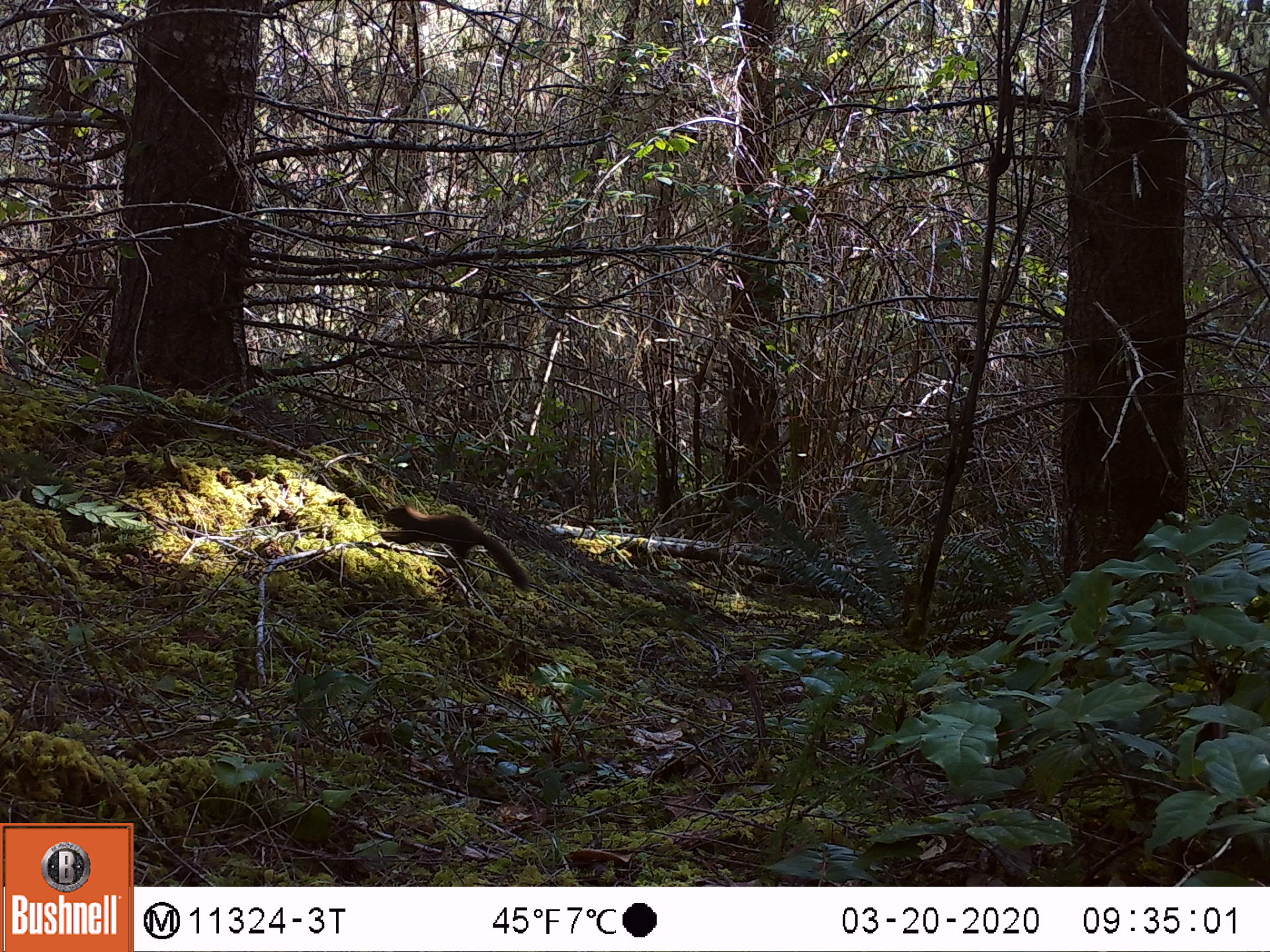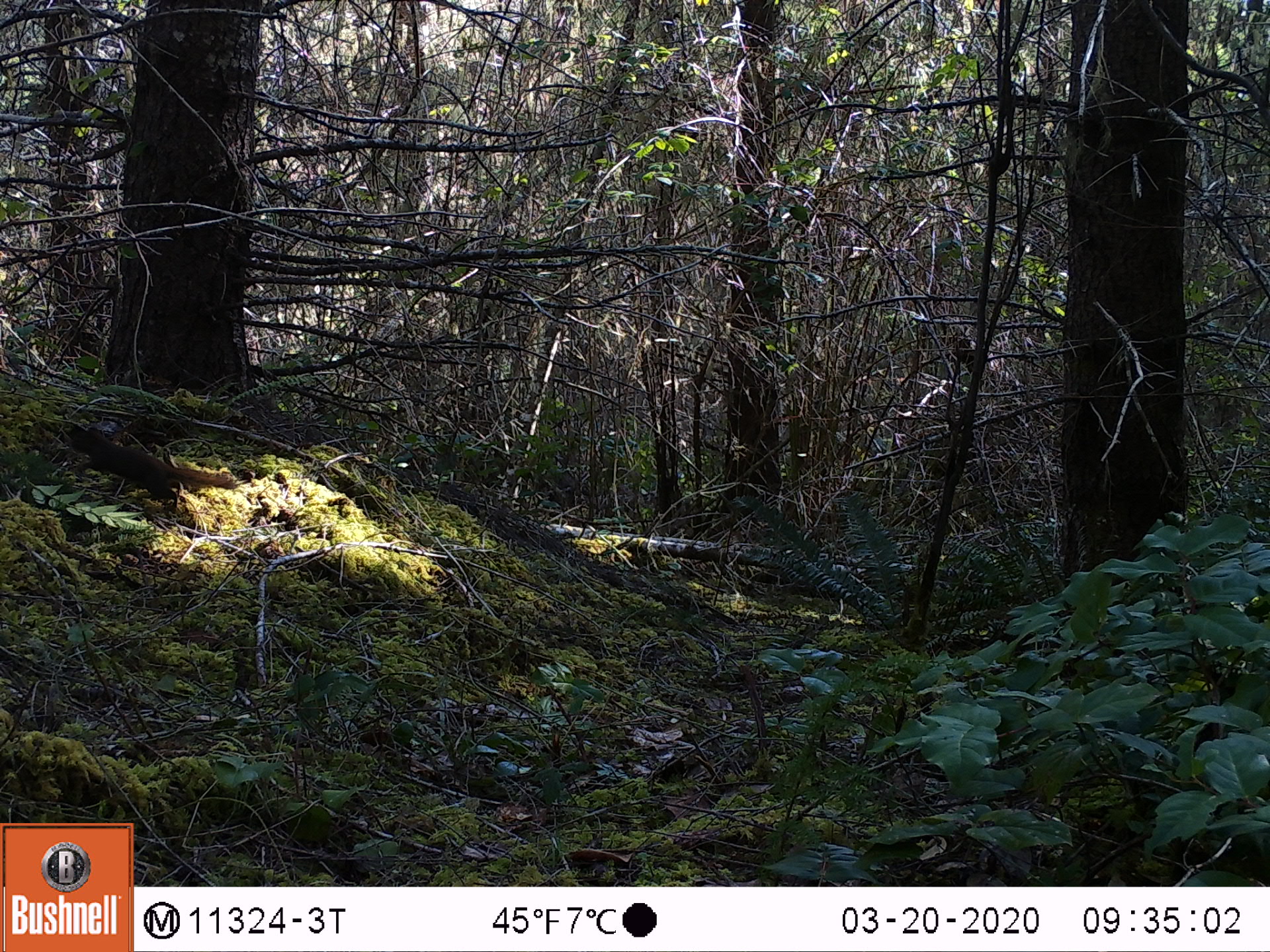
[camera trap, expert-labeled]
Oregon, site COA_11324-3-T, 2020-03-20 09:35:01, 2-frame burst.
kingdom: Animalia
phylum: Chordata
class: Mammalia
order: Rodentia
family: Sciuridae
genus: Tamiasciurus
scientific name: Tamiasciurus douglasii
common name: douglas squirrel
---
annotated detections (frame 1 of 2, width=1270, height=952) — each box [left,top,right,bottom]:
douglas squirrel: [377,497,531,588]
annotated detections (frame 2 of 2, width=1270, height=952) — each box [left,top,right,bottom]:
douglas squirrel: [59,425,242,505]